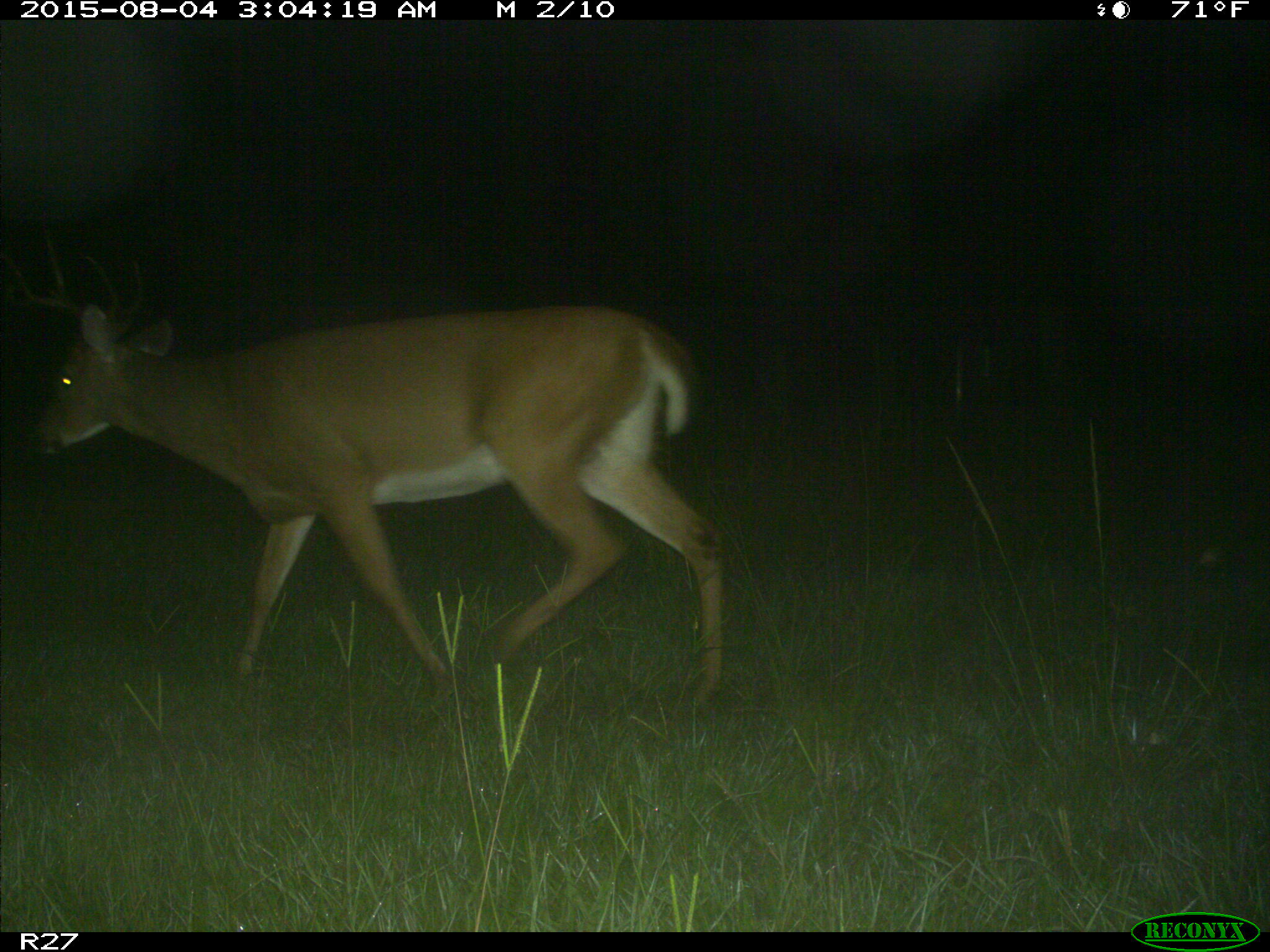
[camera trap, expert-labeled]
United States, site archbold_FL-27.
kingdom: Animalia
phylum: Chordata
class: Mammalia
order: Artiodactyla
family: Cervidae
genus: Odocoileus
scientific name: Odocoileus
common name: deer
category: unidentified deer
Unidentified deer (deer) (Odocoileus).